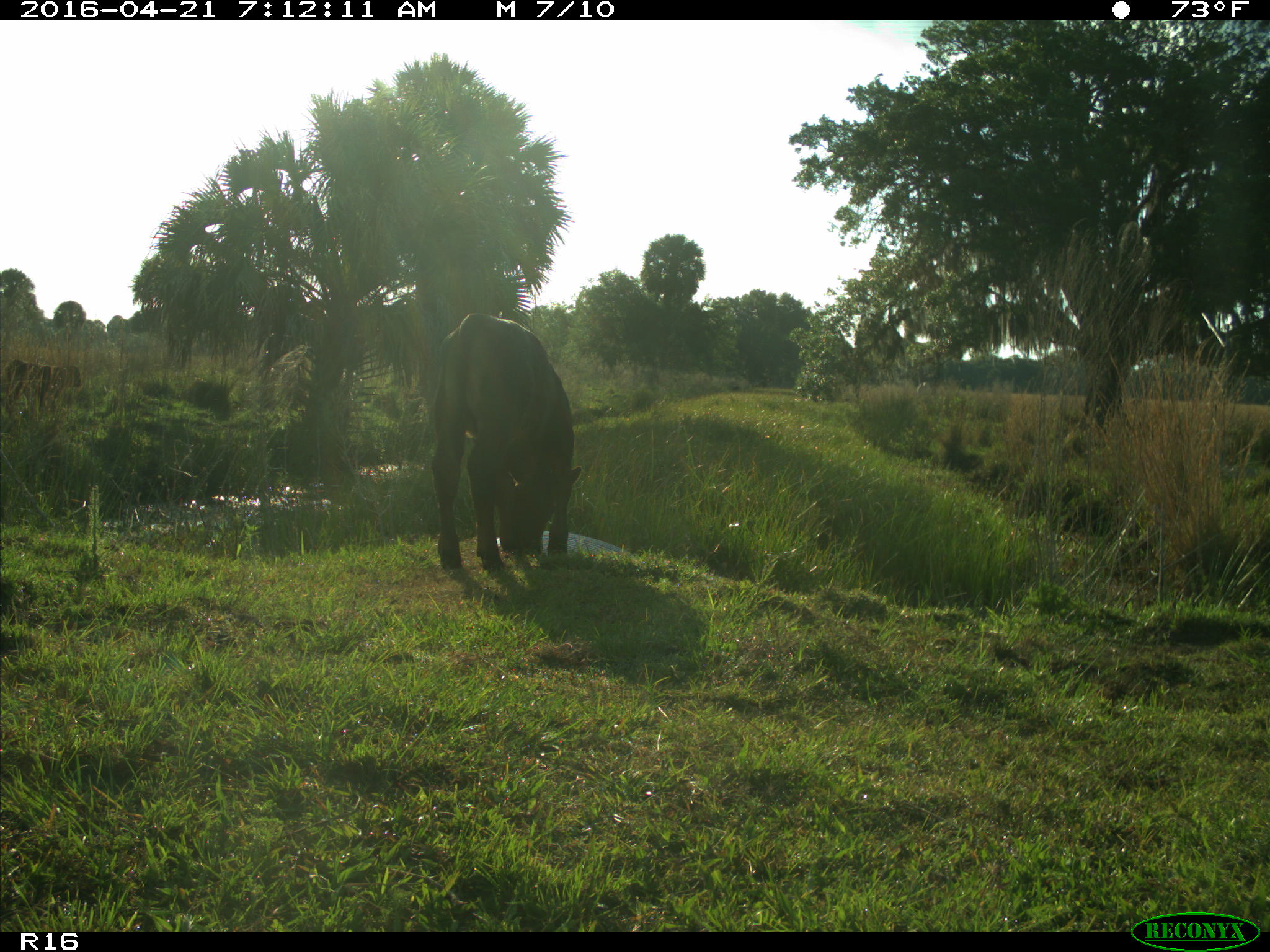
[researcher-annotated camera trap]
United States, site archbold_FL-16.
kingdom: Animalia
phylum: Chordata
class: Mammalia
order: Artiodactyla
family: Bovidae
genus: Bos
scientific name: Bos taurus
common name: domestic cow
Bos taurus (domestic cow).